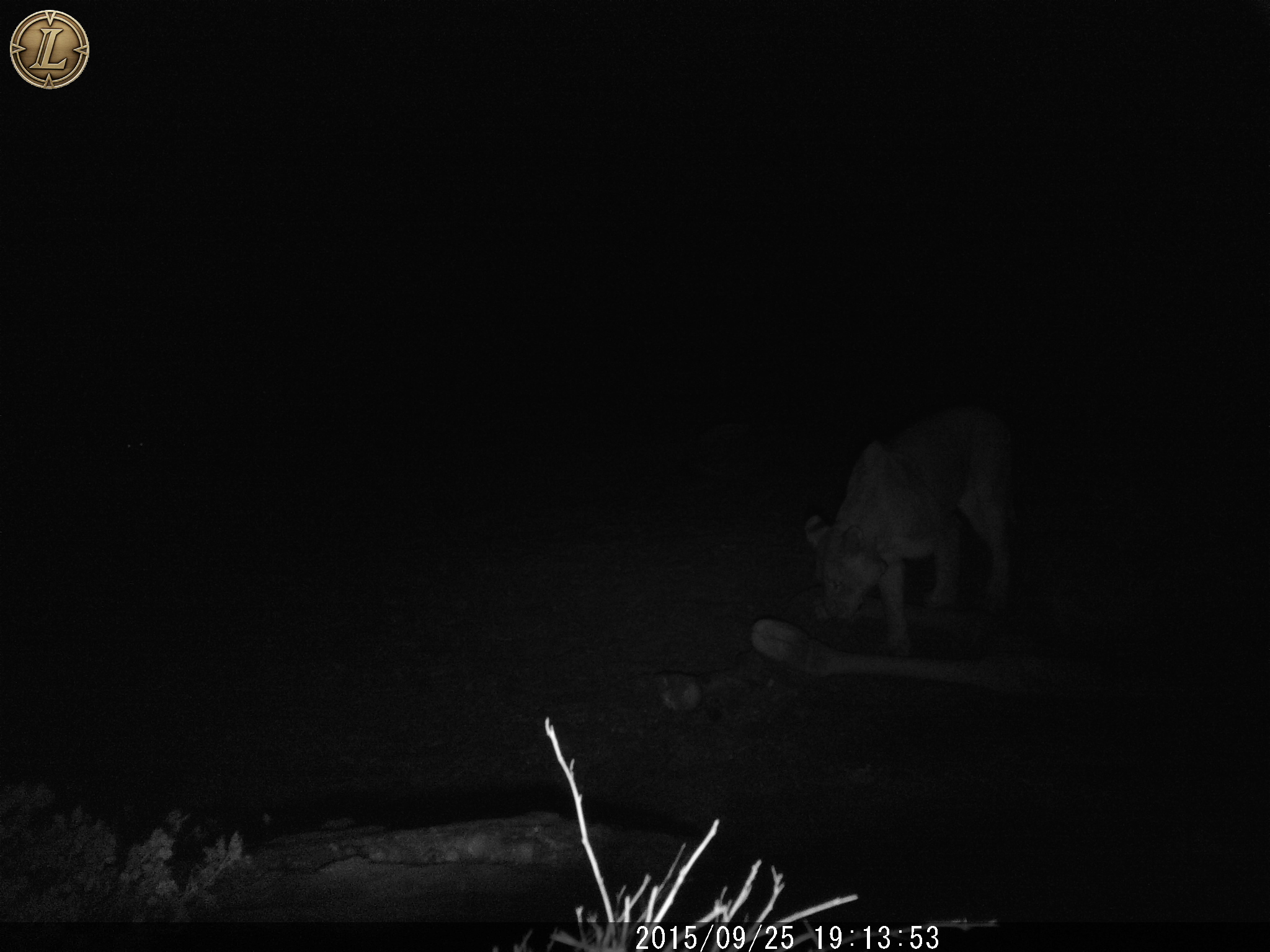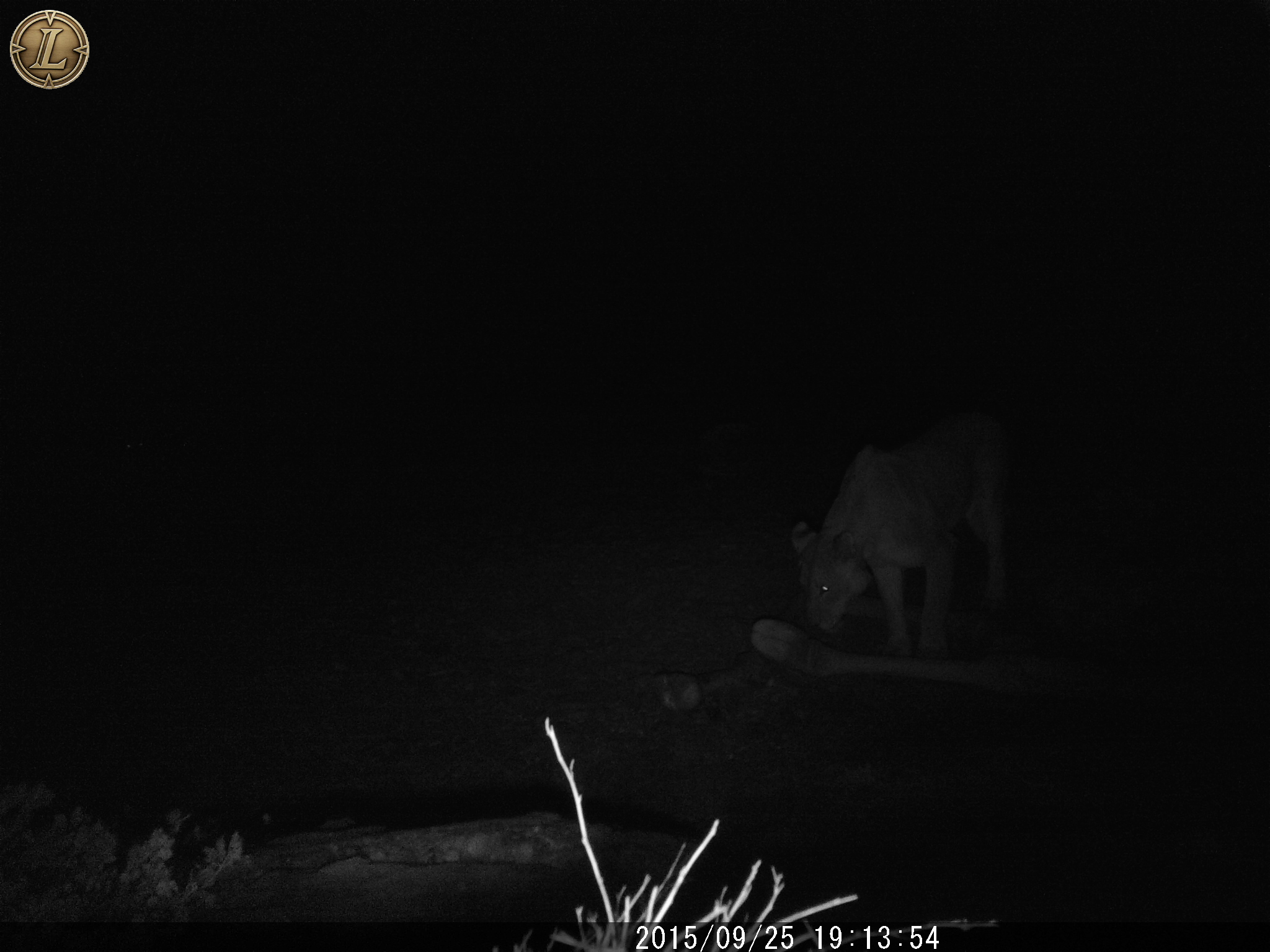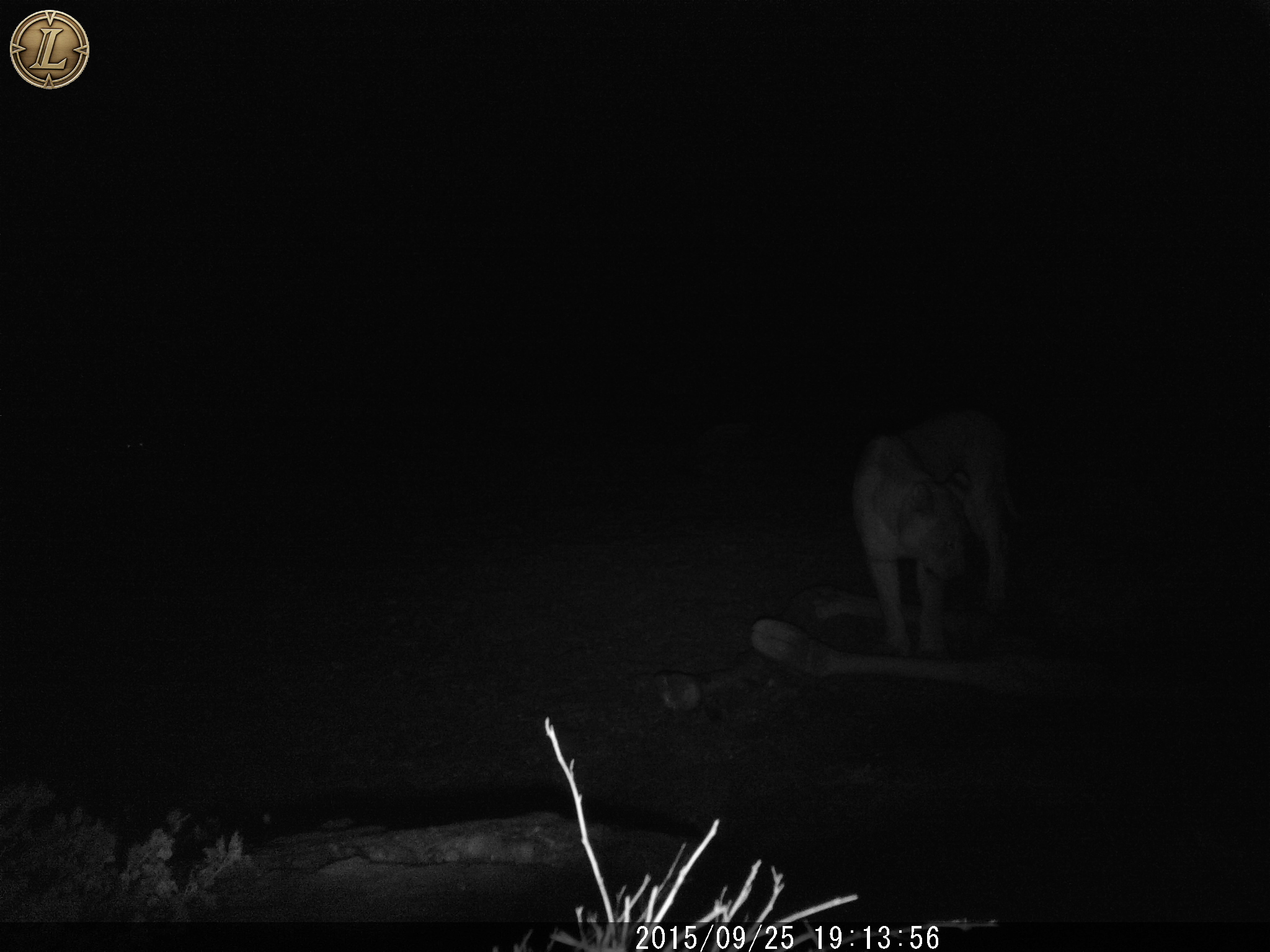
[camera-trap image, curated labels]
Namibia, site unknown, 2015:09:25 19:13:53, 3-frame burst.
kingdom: Animalia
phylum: Chordata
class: Mammalia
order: Carnivora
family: Felidae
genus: Panthera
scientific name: Panthera leo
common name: lion